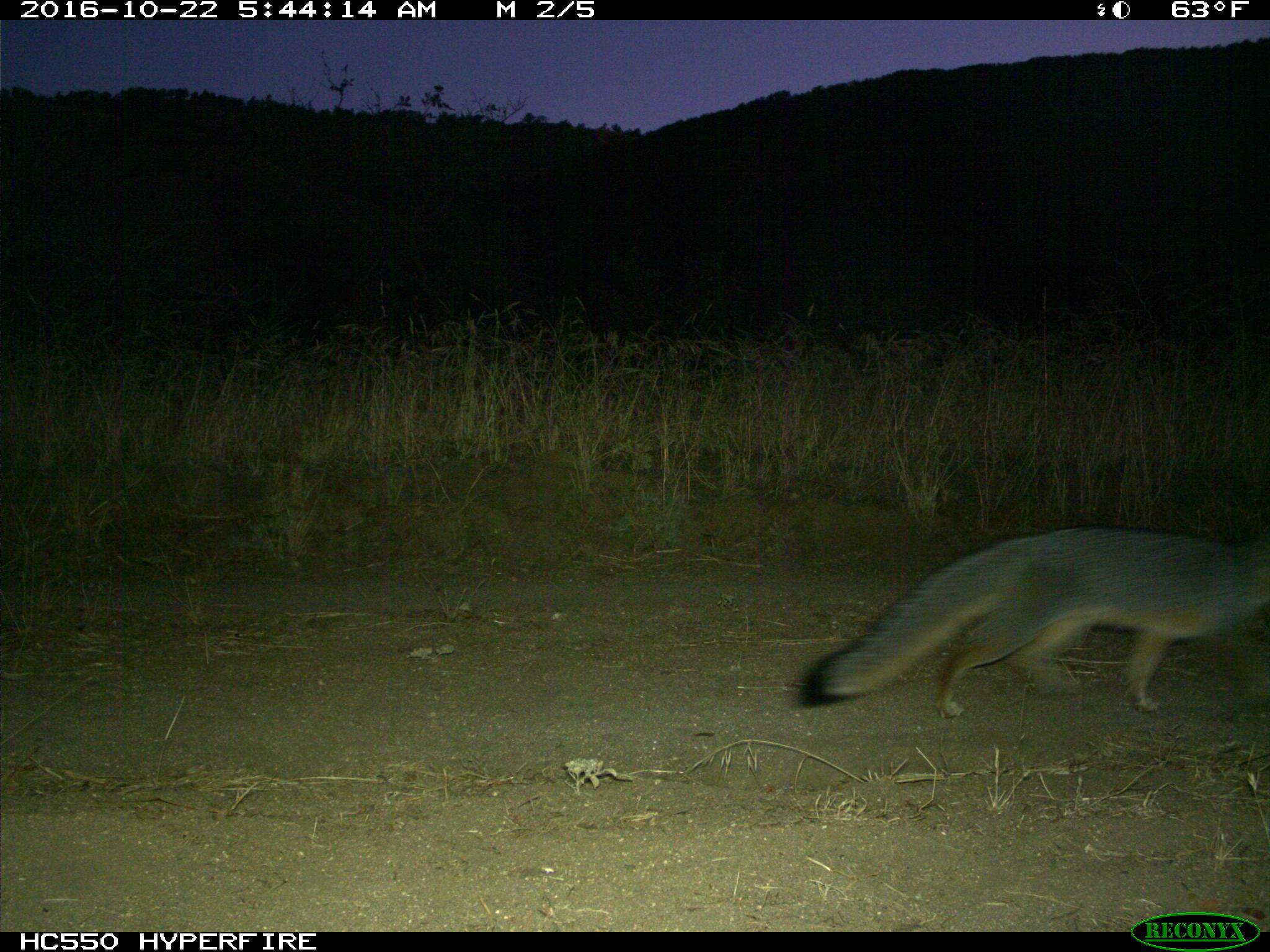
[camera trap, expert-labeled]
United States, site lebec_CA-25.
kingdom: Animalia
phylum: Chordata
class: Mammalia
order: Carnivora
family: Canidae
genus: Urocyon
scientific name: Urocyon cinereoargenteus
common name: gray fox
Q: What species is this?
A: Urocyon cinereoargenteus (gray fox).